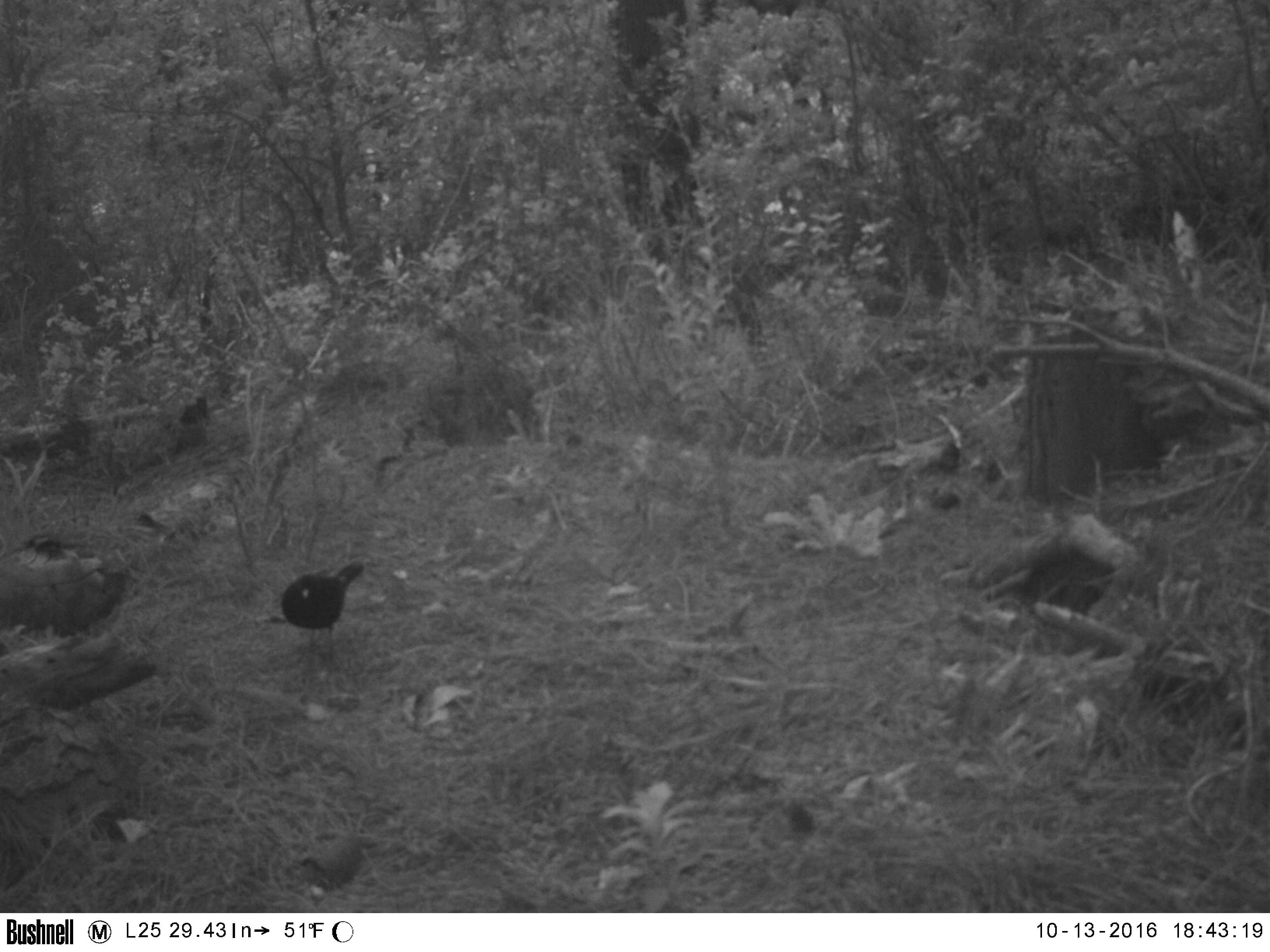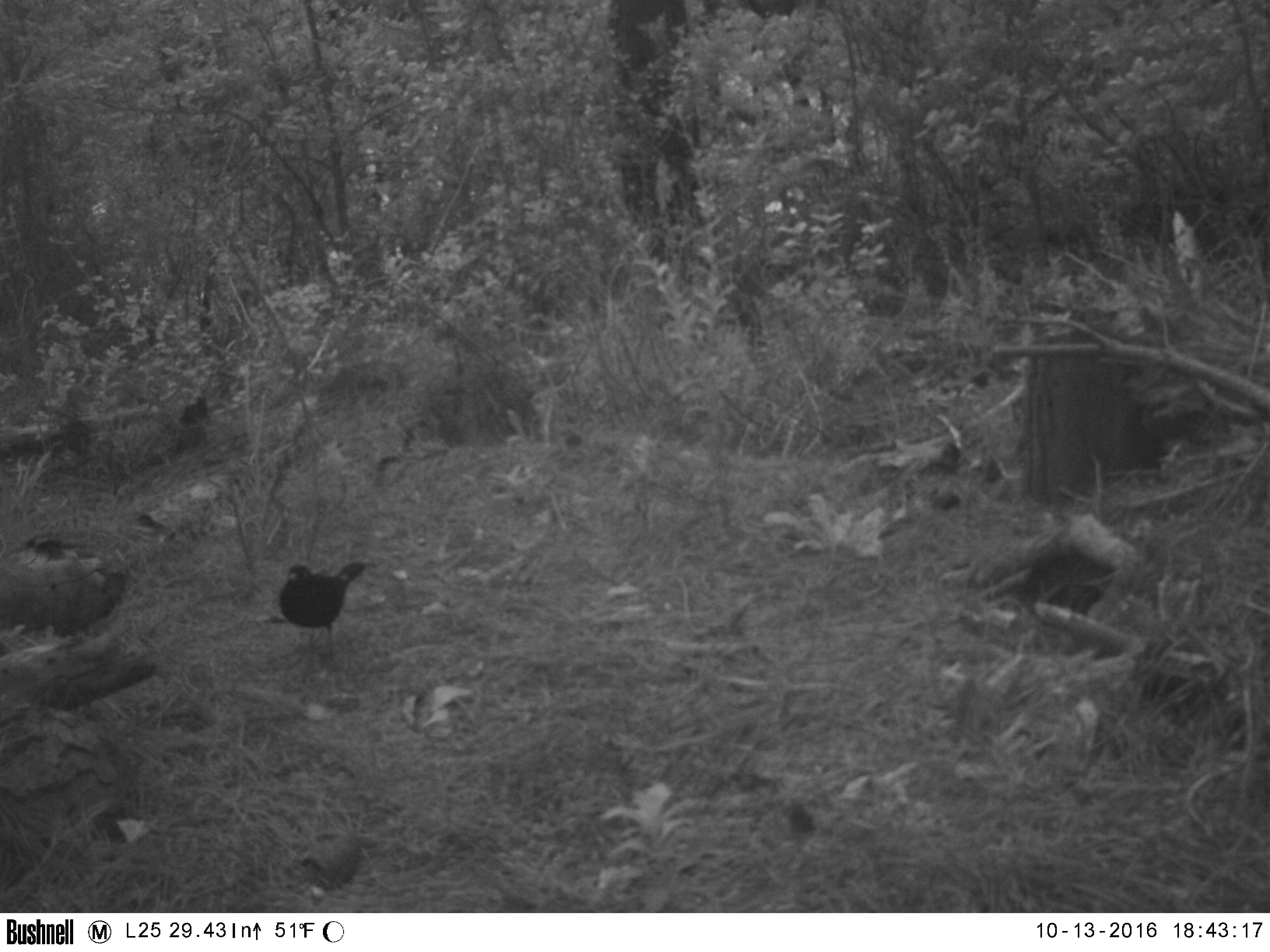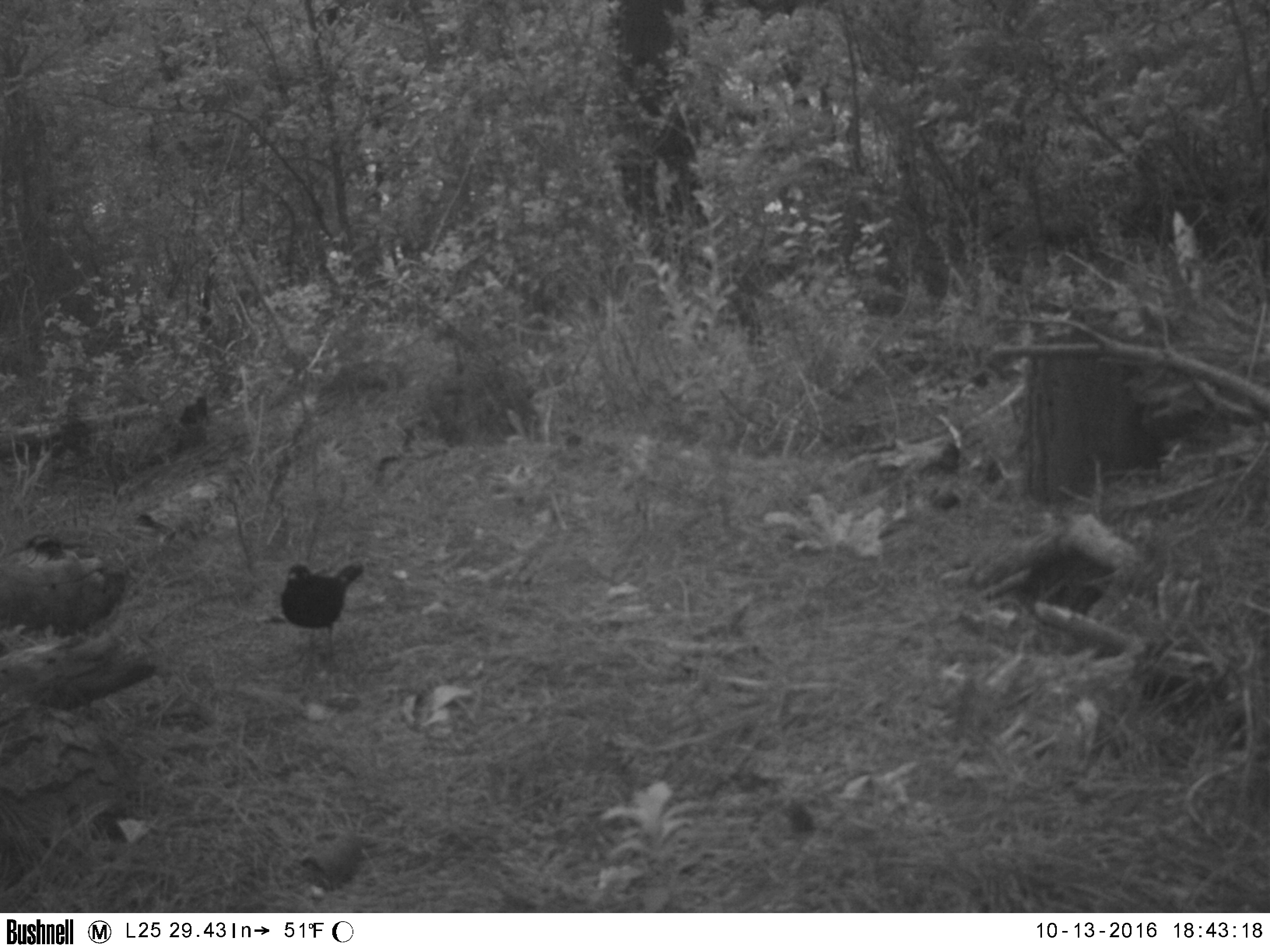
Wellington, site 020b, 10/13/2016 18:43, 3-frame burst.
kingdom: Animalia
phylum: Chordata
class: Aves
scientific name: Aves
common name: bird